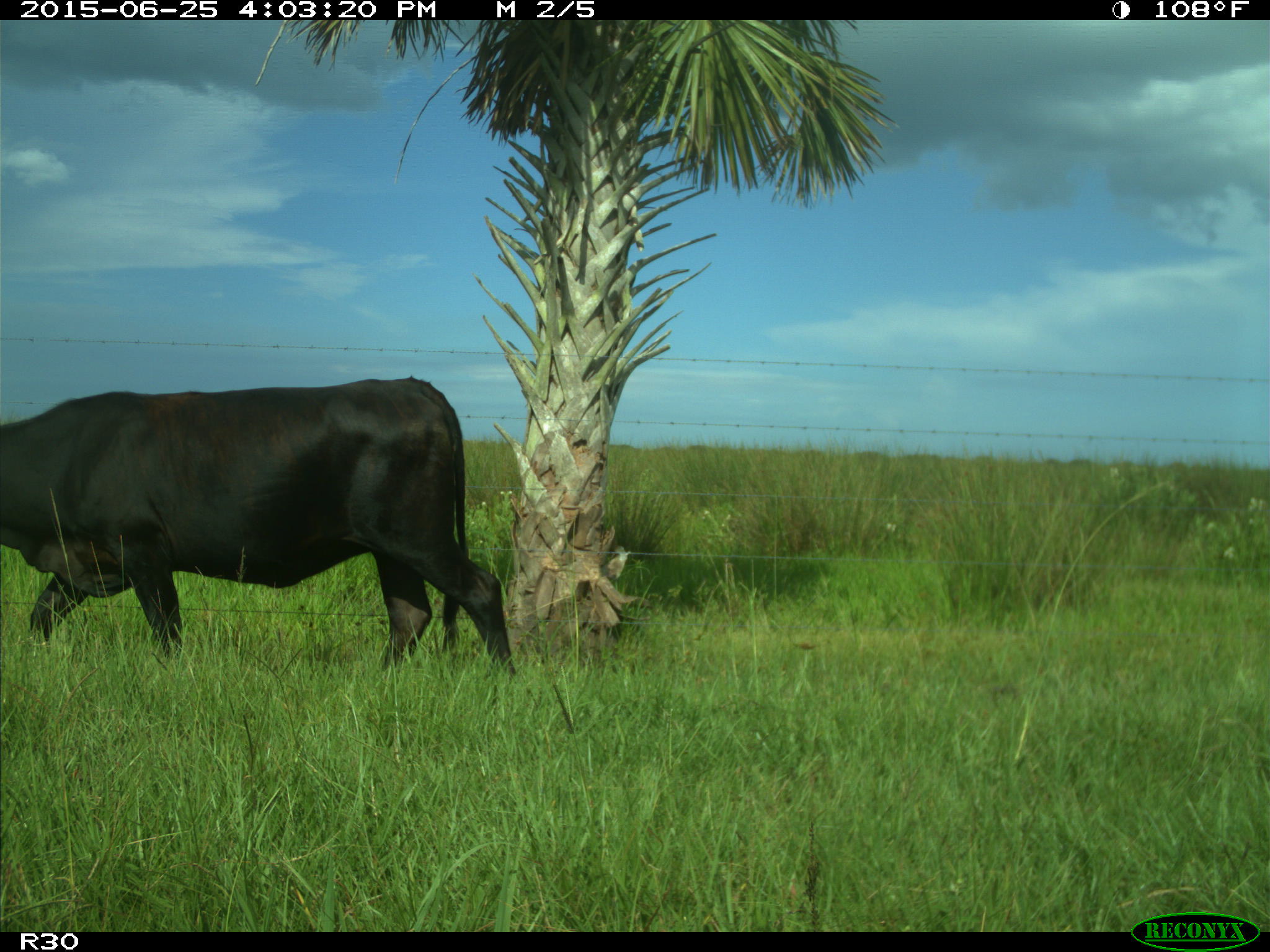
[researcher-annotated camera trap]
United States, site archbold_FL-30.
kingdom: Animalia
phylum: Chordata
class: Mammalia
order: Artiodactyla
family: Bovidae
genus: Bos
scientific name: Bos taurus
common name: domestic cow